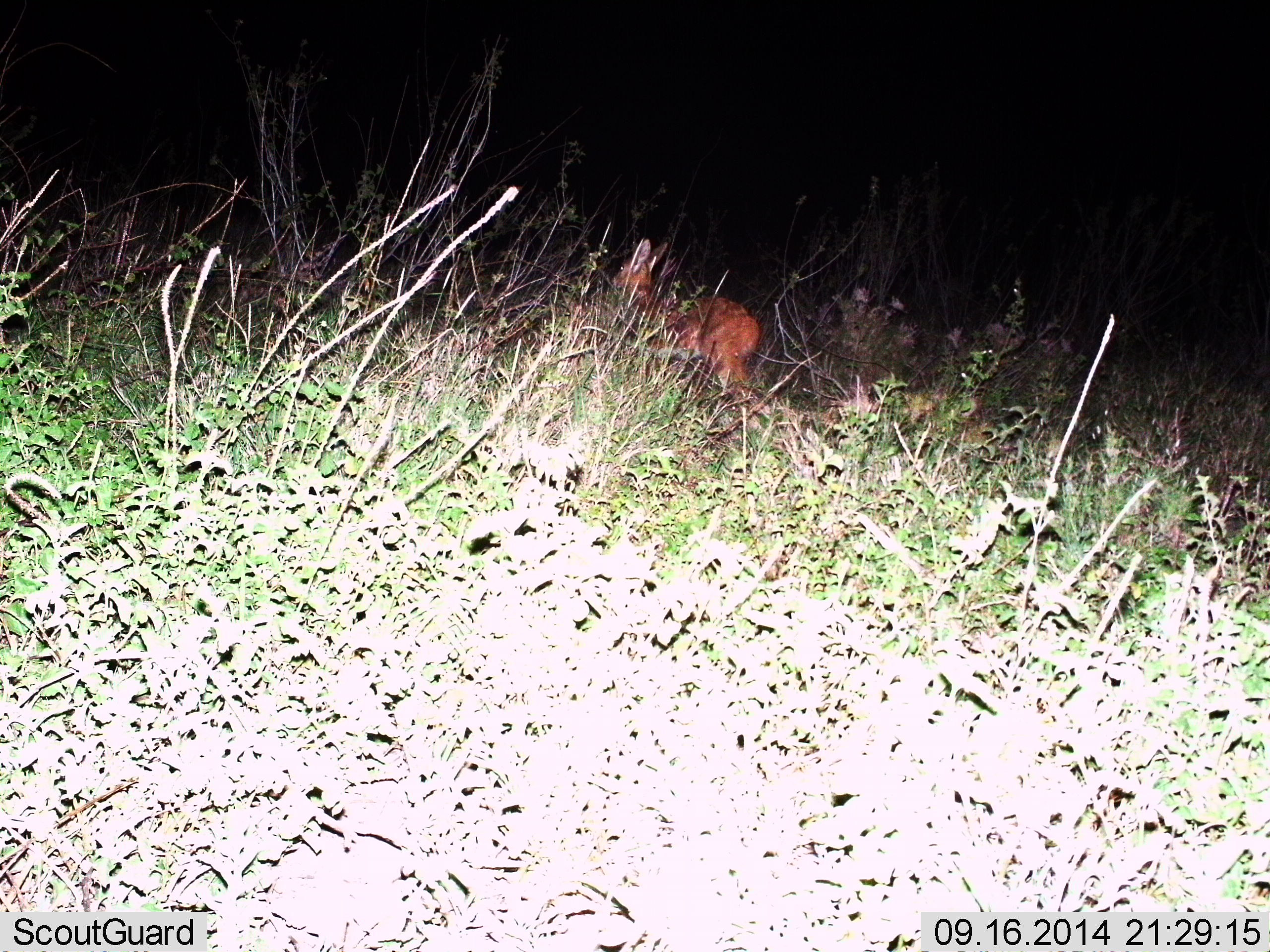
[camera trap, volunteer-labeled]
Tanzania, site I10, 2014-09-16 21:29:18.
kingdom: Animalia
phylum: Chordata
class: Mammalia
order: Artiodactyla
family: Bovidae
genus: Redunca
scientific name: Redunca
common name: reedbuck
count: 1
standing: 67%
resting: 0%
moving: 33%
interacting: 0%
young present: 0%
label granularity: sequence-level